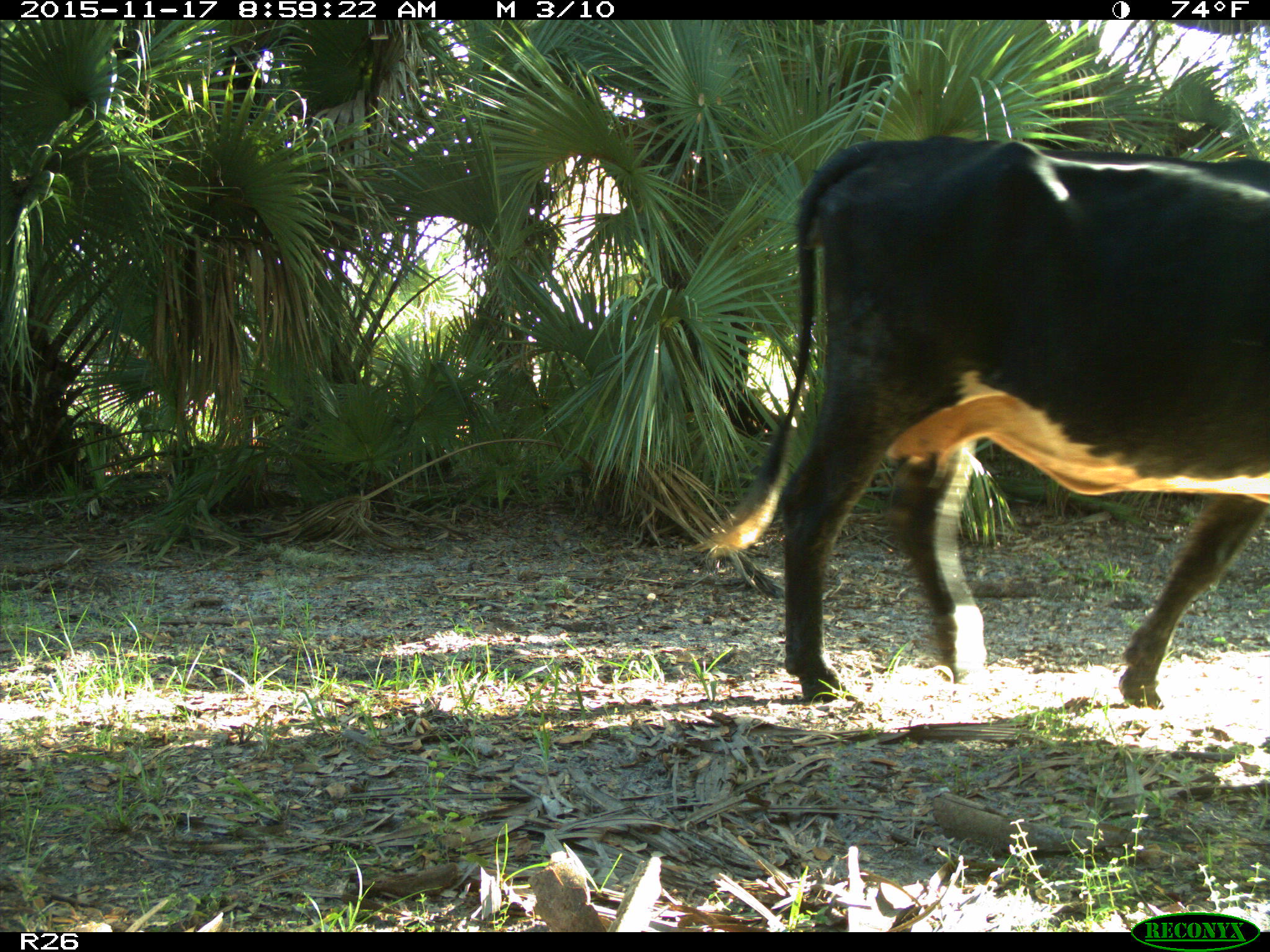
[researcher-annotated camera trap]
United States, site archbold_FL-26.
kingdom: Animalia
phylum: Chordata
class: Mammalia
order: Artiodactyla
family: Bovidae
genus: Bos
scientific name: Bos taurus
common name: domestic cow